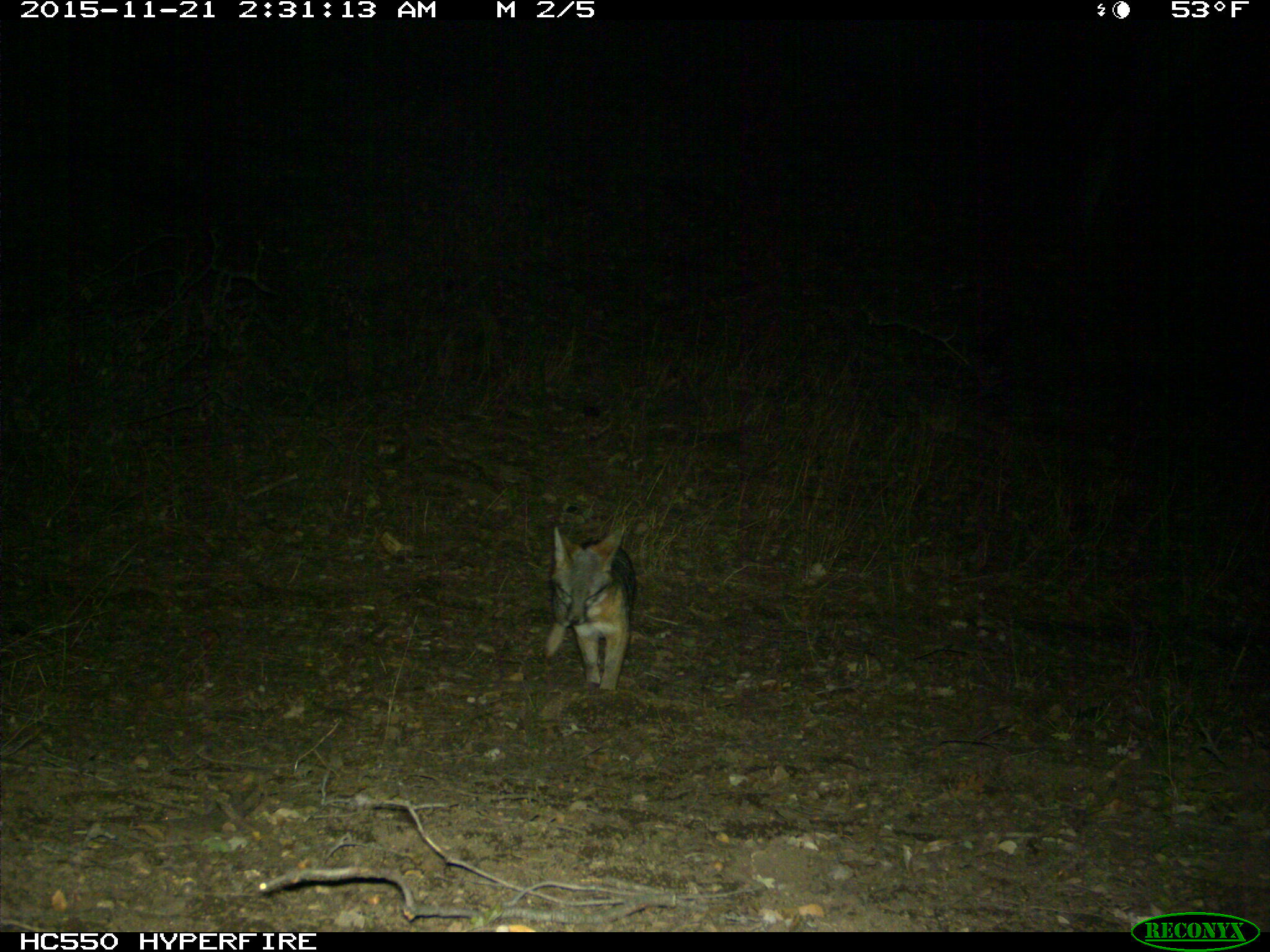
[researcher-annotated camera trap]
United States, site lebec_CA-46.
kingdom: Animalia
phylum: Chordata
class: Mammalia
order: Carnivora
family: Canidae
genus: Urocyon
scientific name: Urocyon cinereoargenteus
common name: gray fox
Urocyon cinereoargenteus (gray fox).